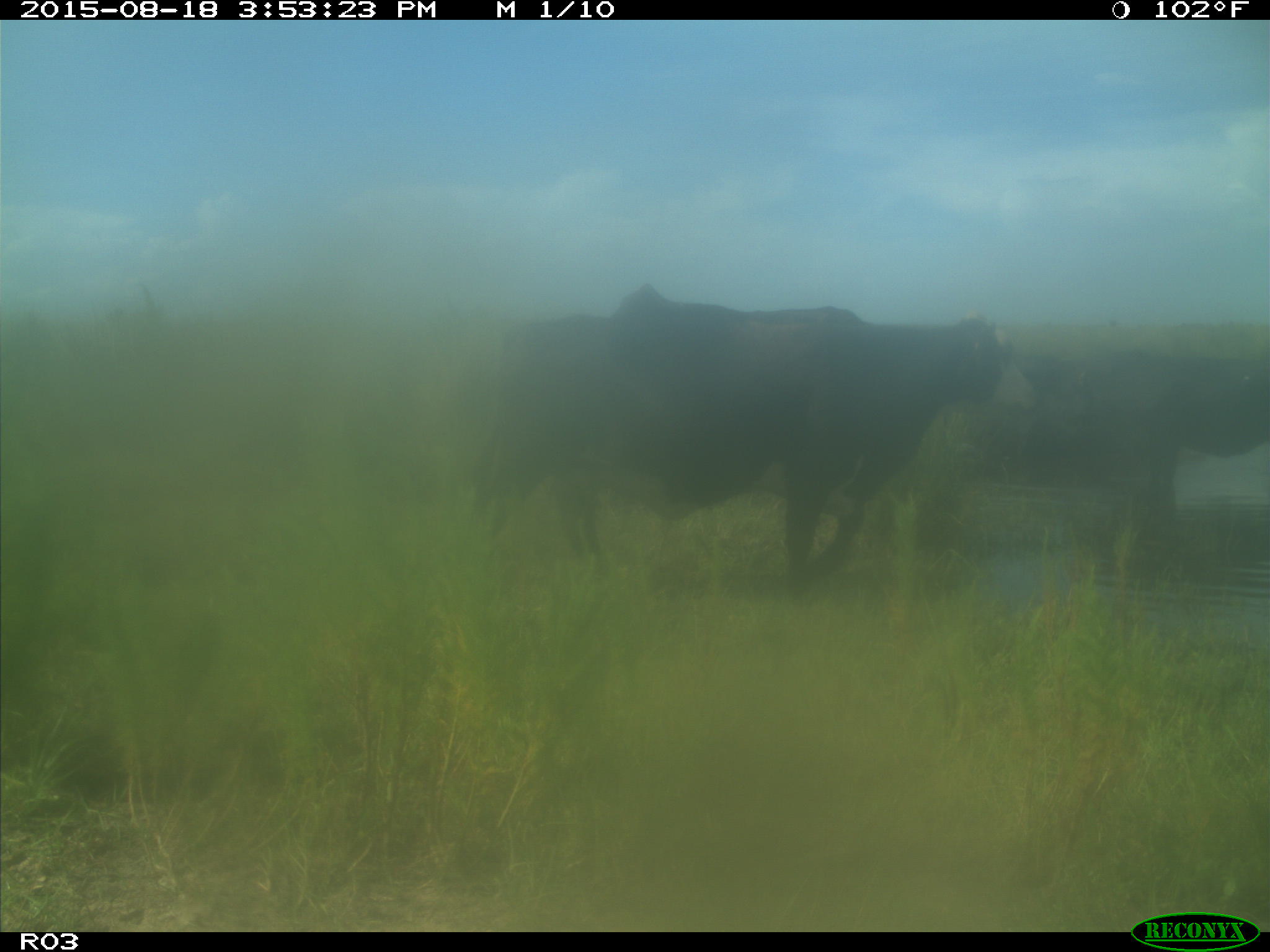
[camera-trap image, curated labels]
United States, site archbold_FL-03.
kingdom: Animalia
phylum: Chordata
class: Mammalia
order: Artiodactyla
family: Bovidae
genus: Bos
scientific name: Bos taurus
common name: domestic cow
Bos taurus (domestic cow).